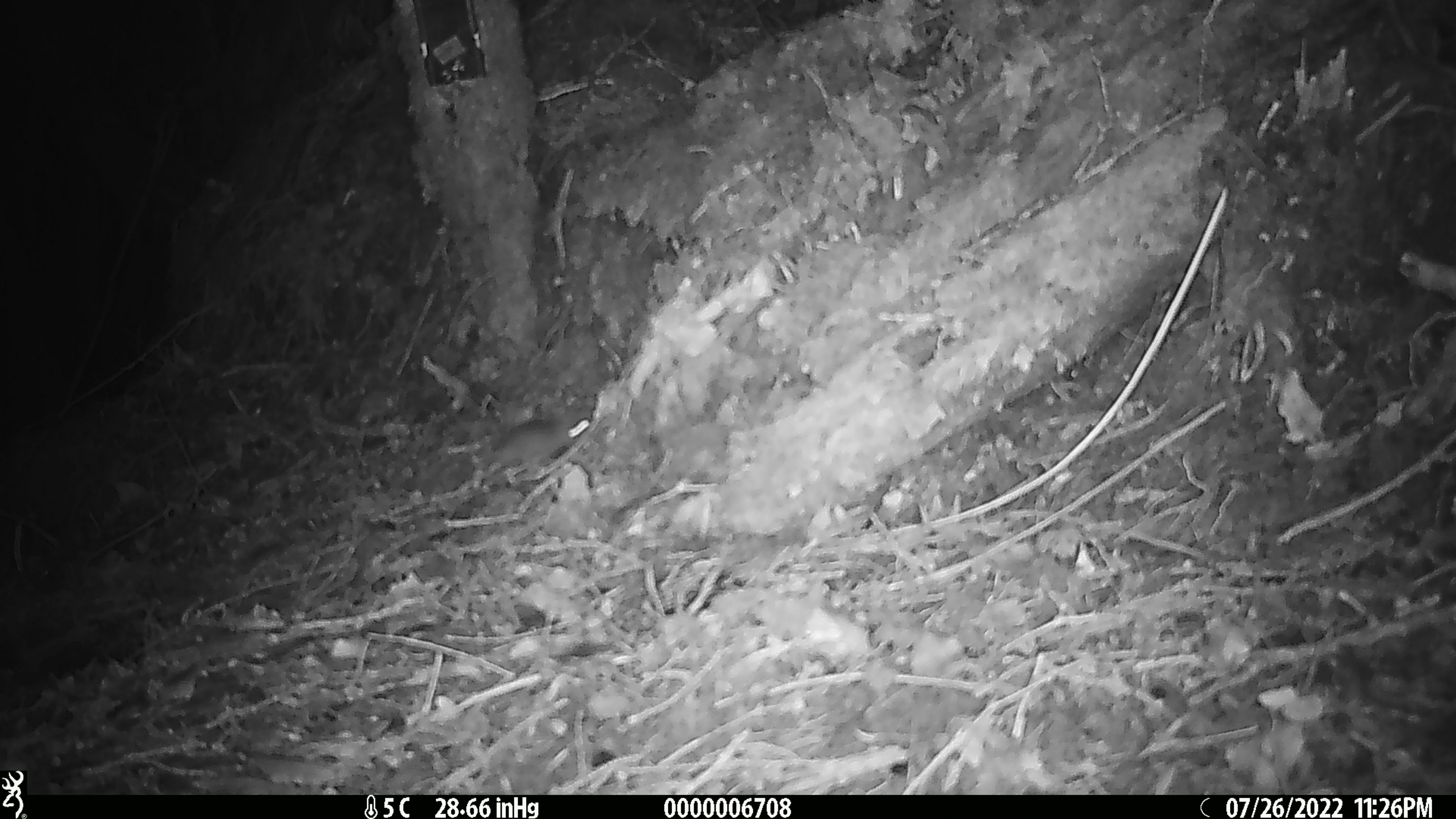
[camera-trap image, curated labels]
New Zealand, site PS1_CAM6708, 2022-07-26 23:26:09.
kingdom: Animalia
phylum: Chordata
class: Mammalia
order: Rodentia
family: Muridae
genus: Mus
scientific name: Mus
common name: mouse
Mouse (Mus).